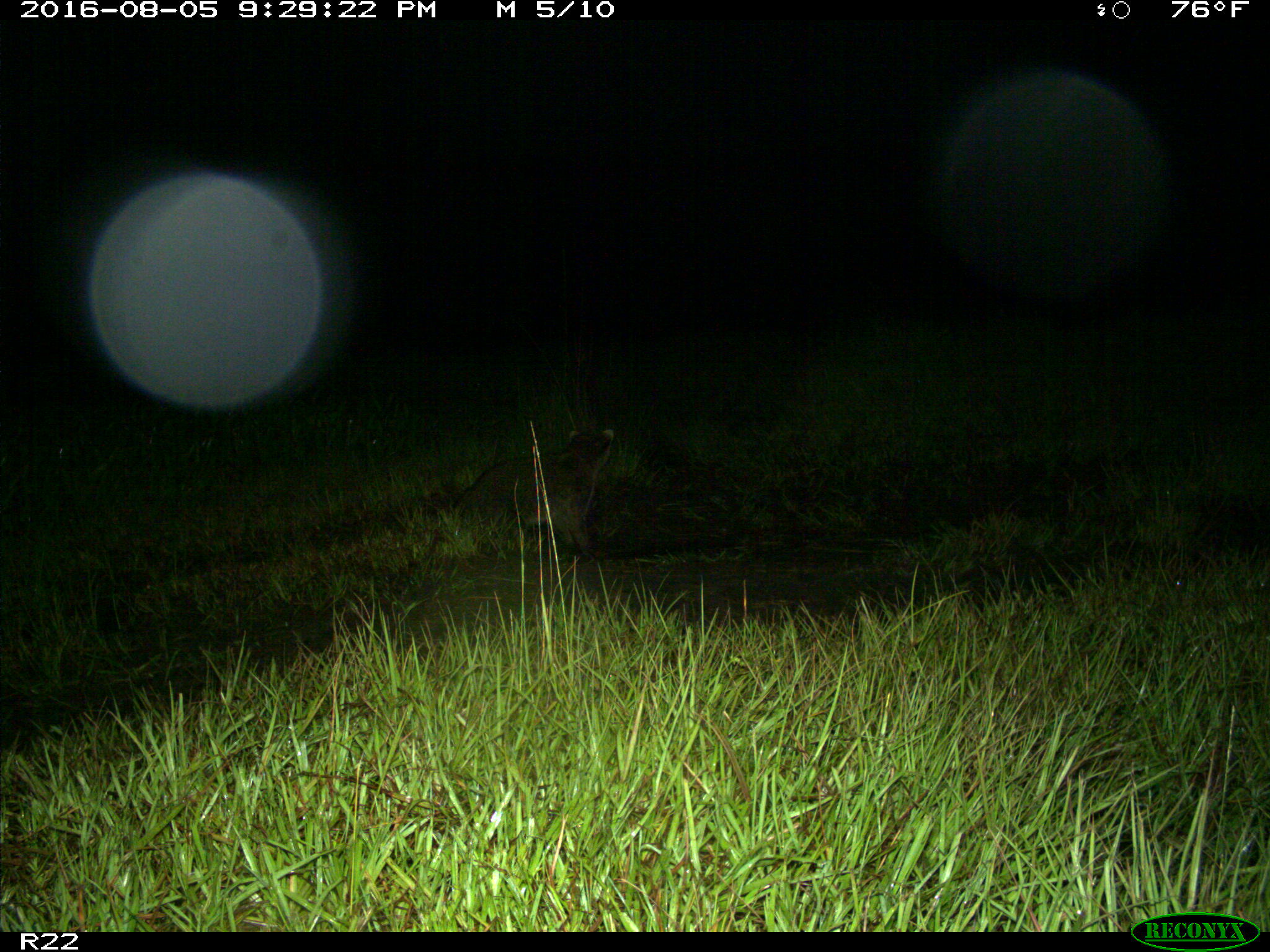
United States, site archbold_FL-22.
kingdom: Animalia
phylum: Chordata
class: Mammalia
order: Carnivora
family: Procyonidae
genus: Procyon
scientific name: Procyon lotor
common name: common raccoon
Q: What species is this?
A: Procyon lotor (common raccoon).